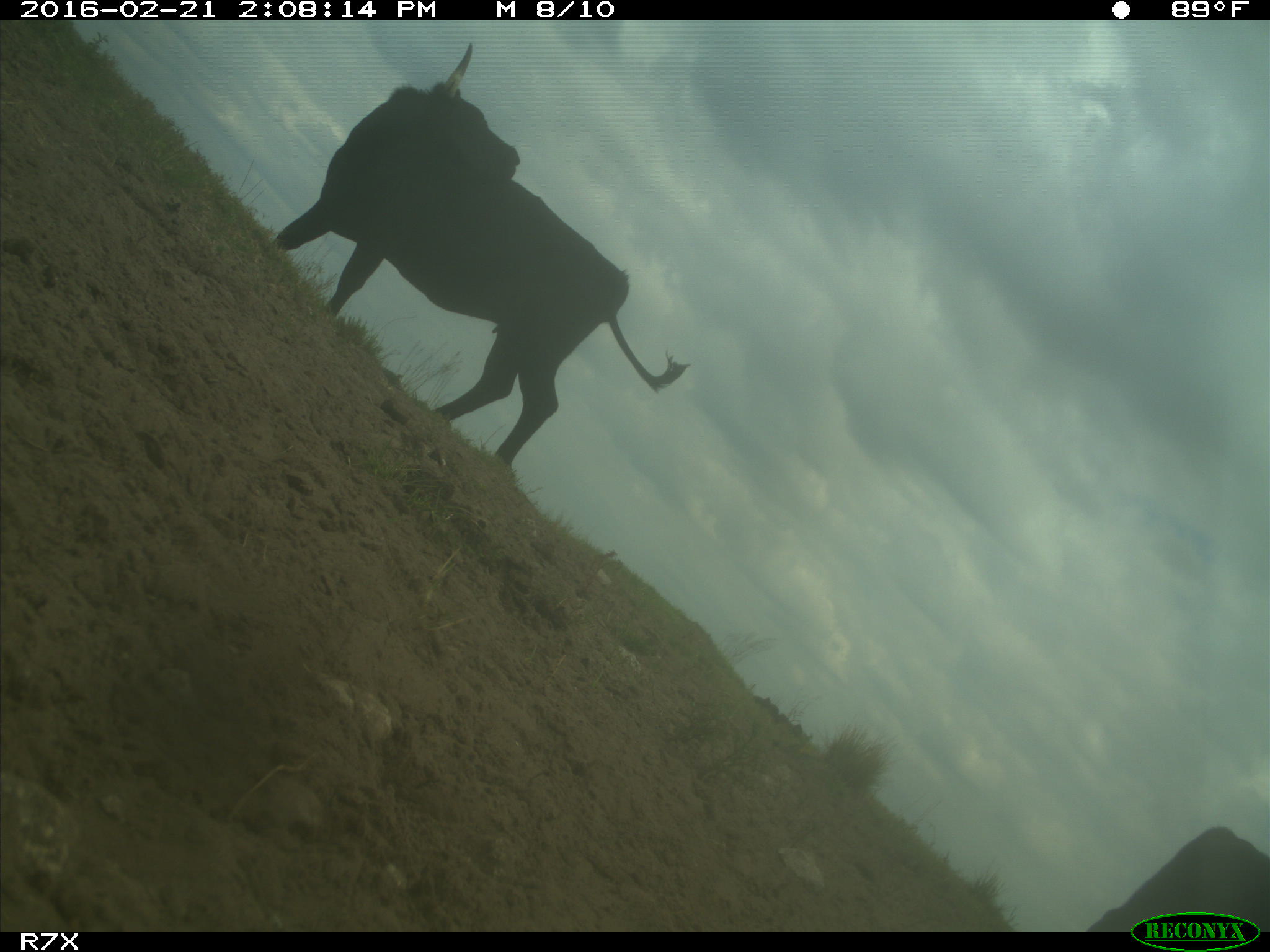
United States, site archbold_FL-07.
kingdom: Animalia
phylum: Chordata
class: Mammalia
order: Artiodactyla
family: Bovidae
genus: Bos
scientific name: Bos taurus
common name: domestic cow